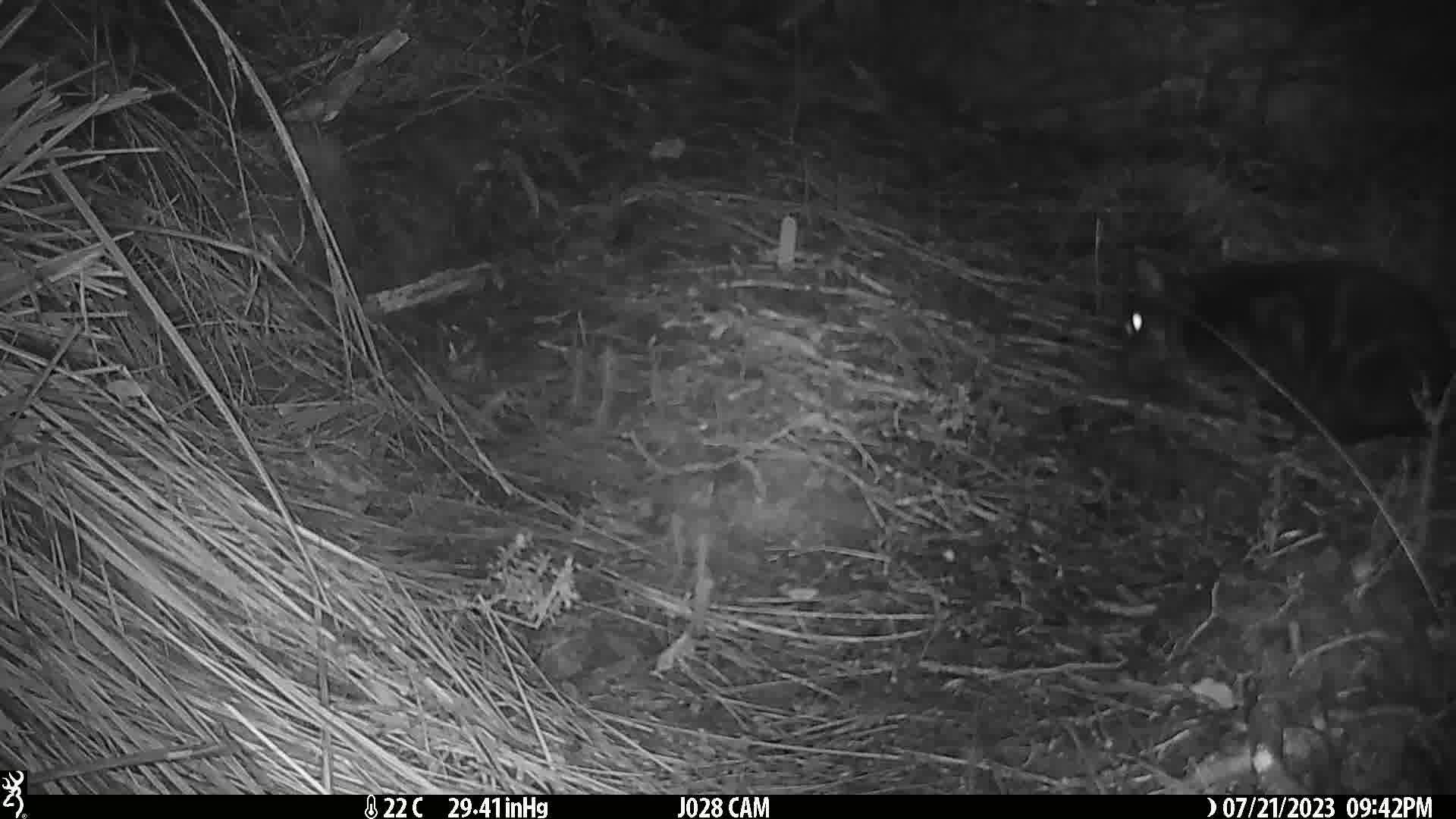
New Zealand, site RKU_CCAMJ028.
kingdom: Animalia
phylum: Chordata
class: Mammalia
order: Carnivora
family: Felidae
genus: Felis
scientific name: Felis catus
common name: domestic cat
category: cat